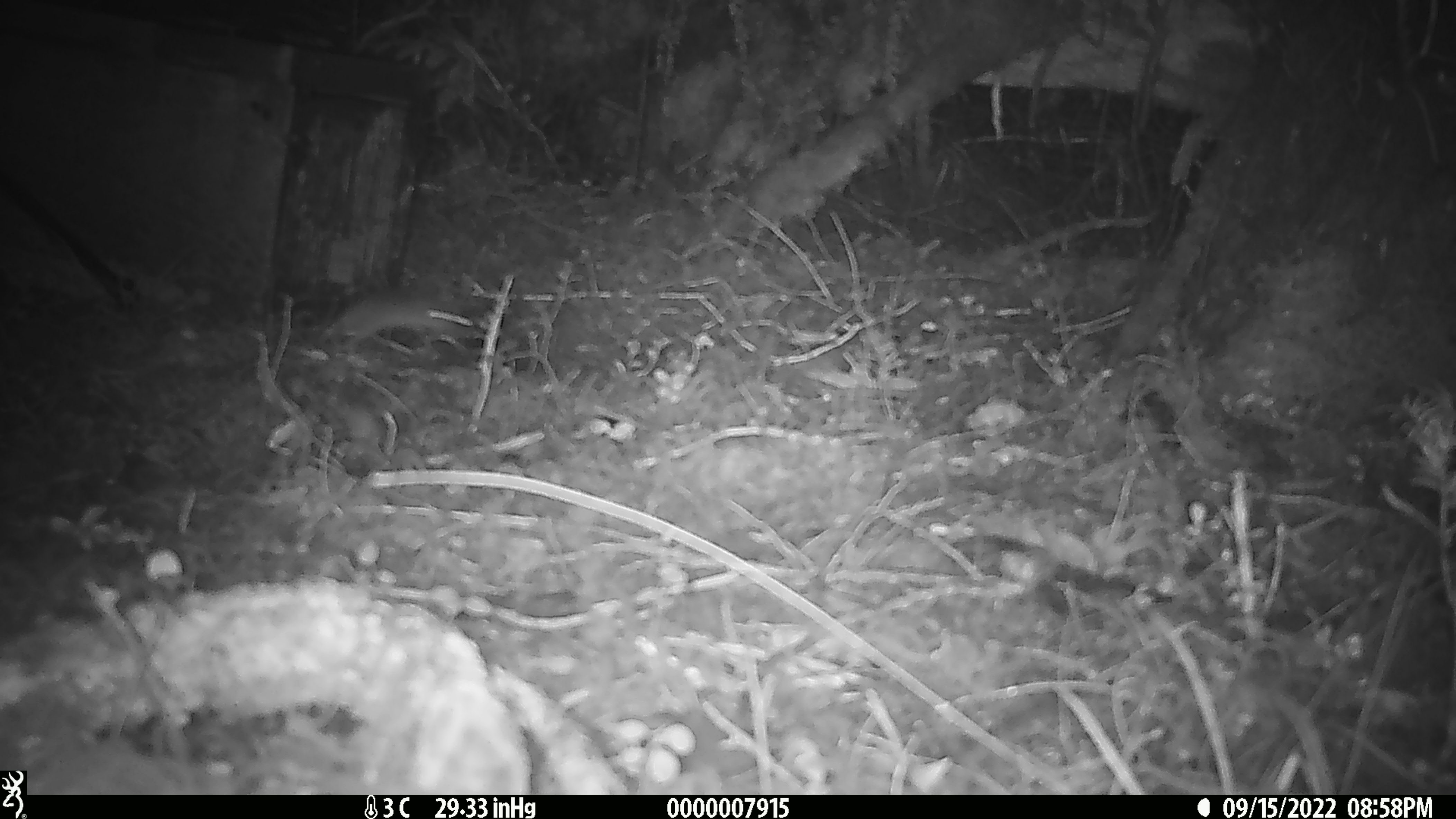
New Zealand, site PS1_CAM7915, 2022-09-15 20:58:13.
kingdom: Animalia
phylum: Chordata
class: Mammalia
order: Rodentia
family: Muridae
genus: Mus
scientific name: Mus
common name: mouse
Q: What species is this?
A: Mouse (Mus).